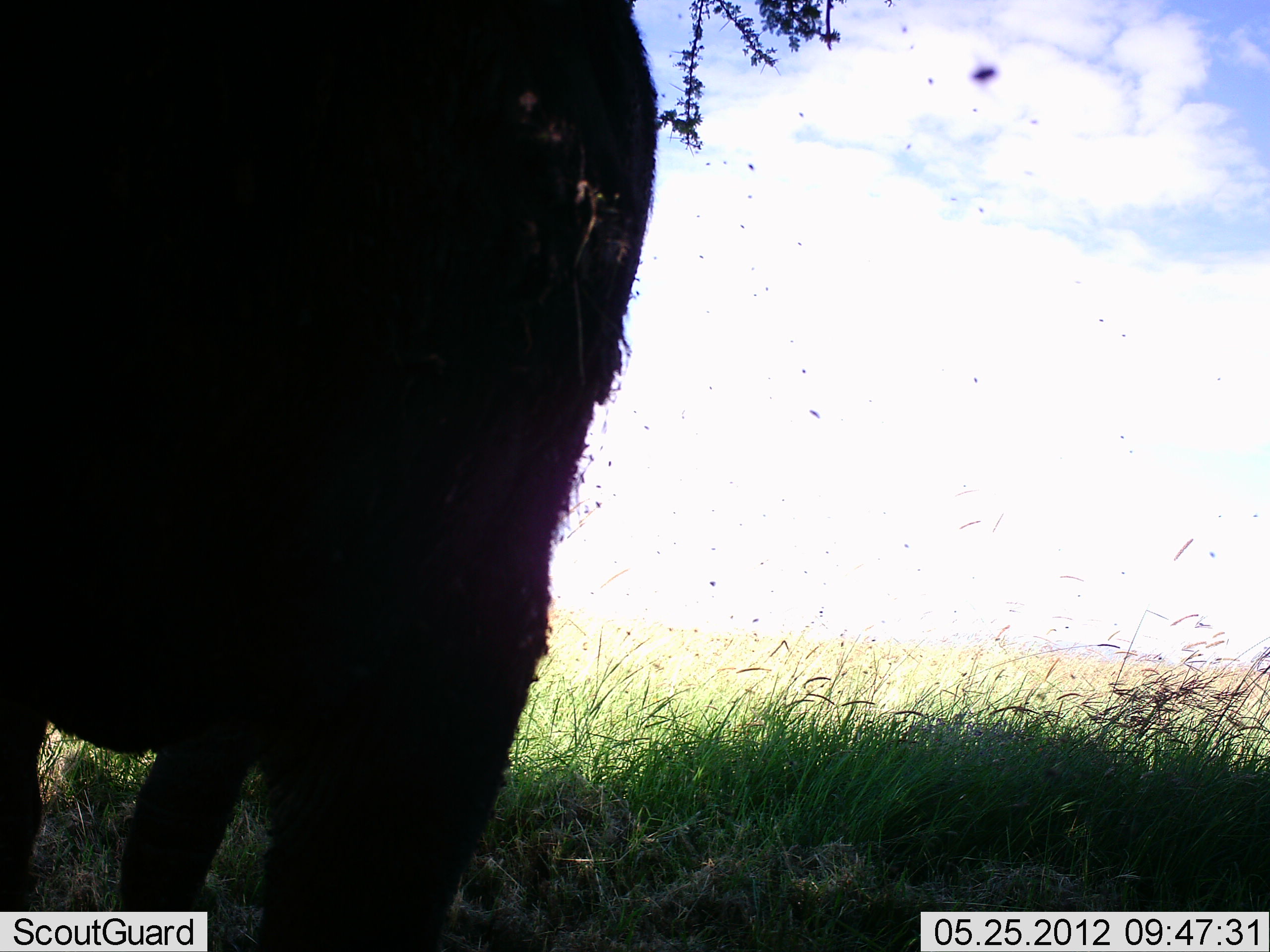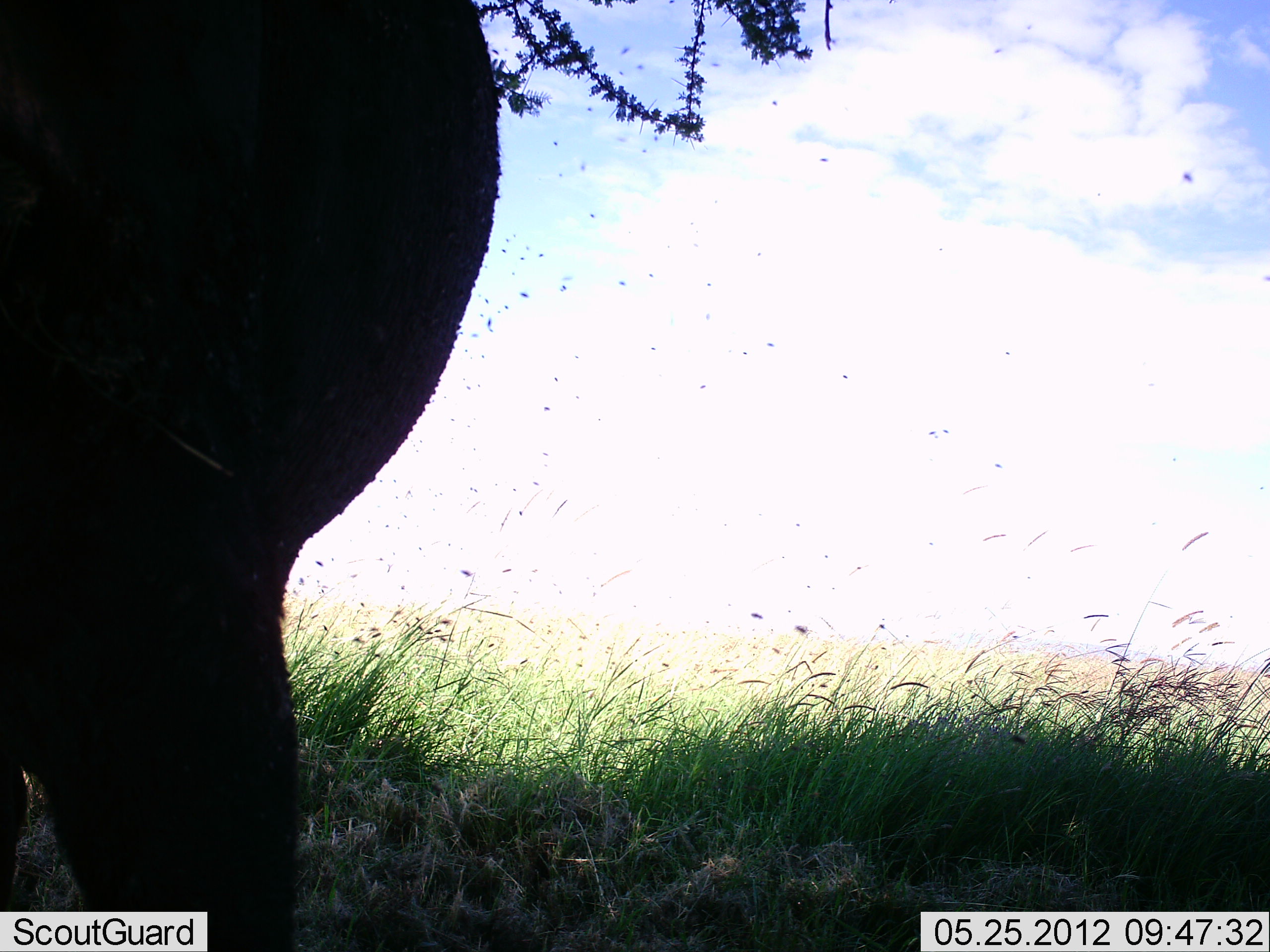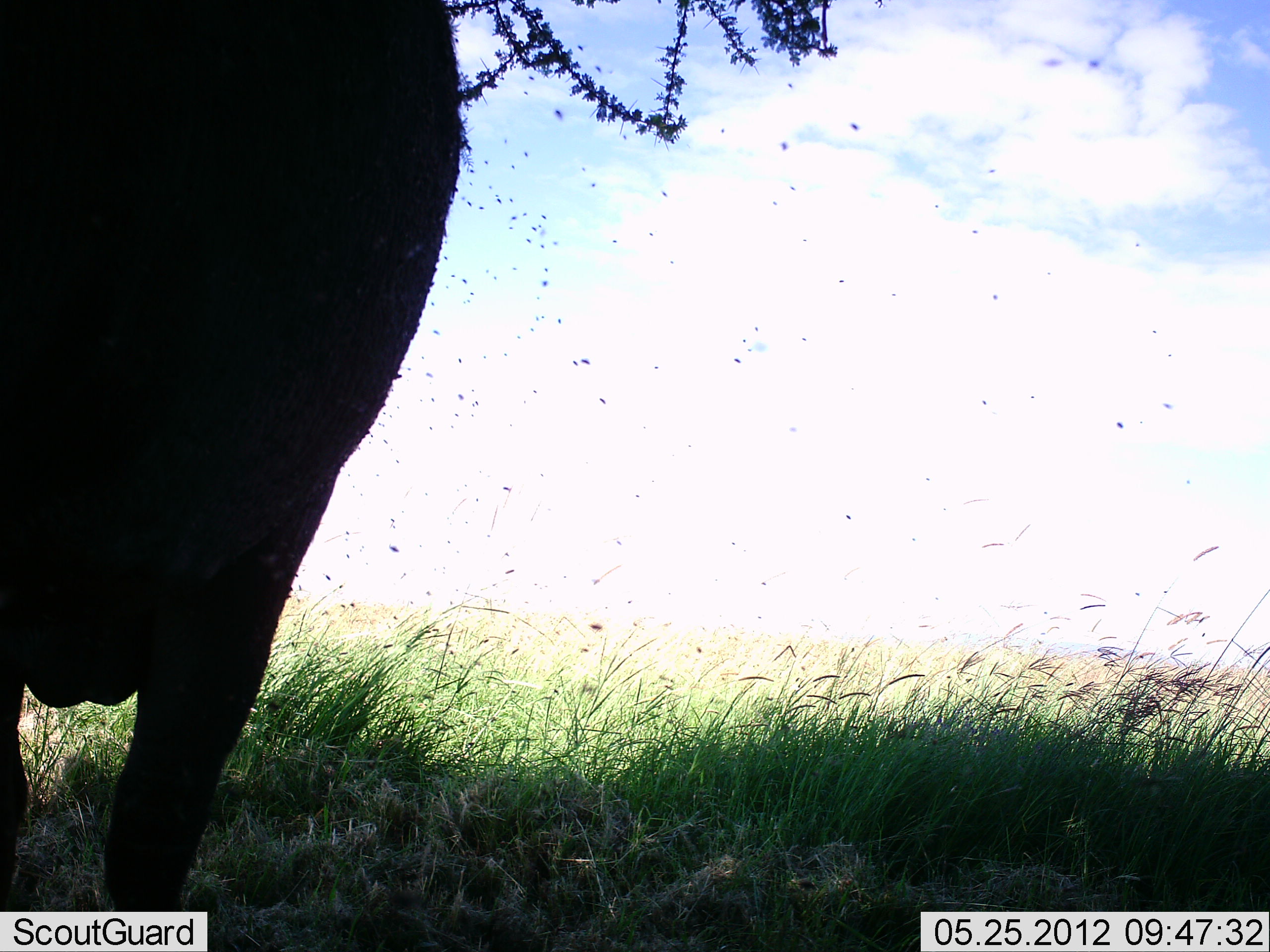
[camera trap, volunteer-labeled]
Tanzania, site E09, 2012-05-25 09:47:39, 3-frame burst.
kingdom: Animalia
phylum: Chordata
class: Mammalia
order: Artiodactyla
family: Bovidae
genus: Syncerus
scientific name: Syncerus caffer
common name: cape buffalo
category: buffalo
Buffalo (cape buffalo) (Syncerus caffer), count 1. Behavior (volunteer vote fractions): standing 80%, resting 0%, moving 30%, interacting 0%. Young present (vote fraction): 0%. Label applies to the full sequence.